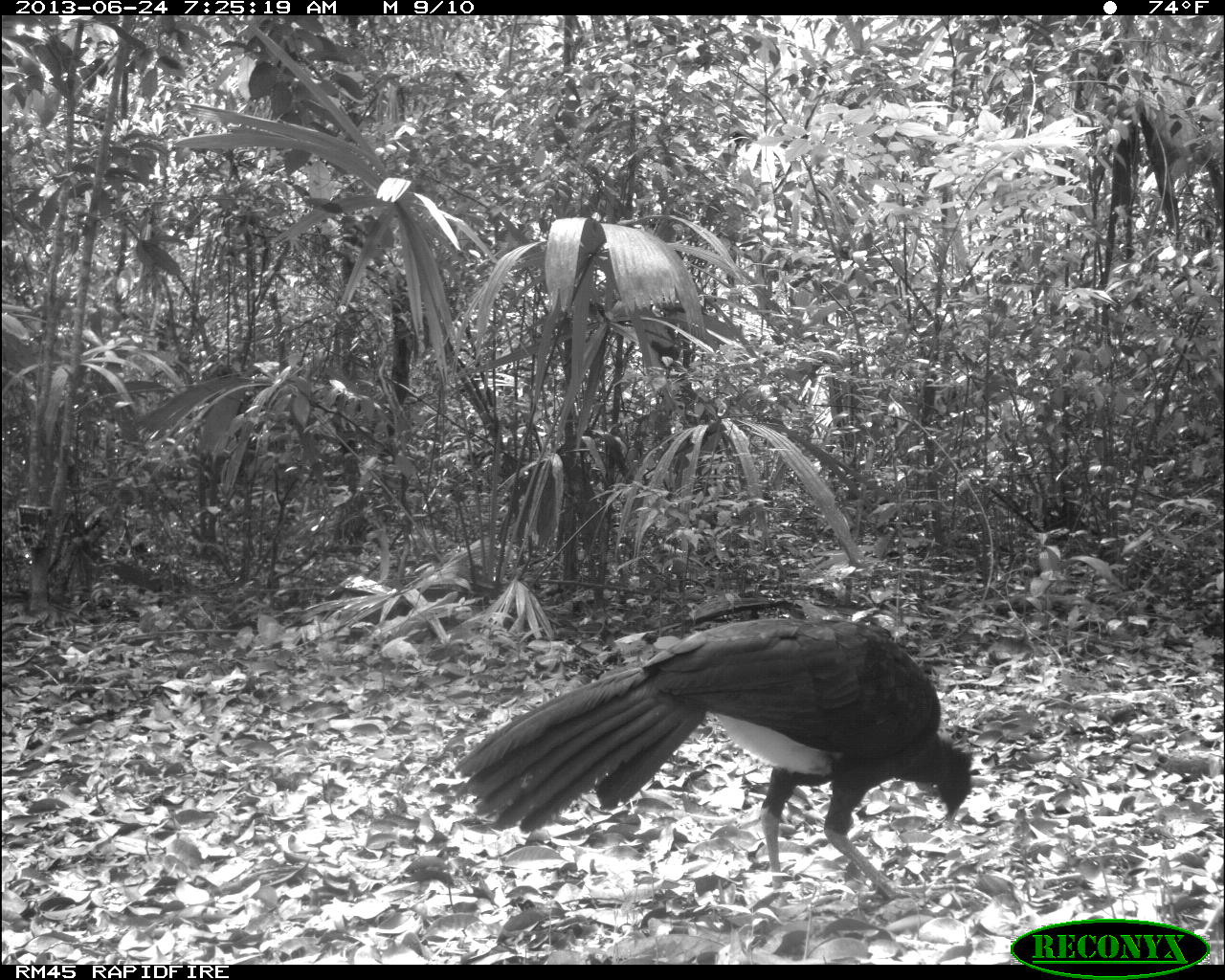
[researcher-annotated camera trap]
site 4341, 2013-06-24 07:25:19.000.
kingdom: Animalia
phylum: Chordata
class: Aves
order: Galliformes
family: Cracidae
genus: Crax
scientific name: Crax rubra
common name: great curassow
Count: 1.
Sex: male.